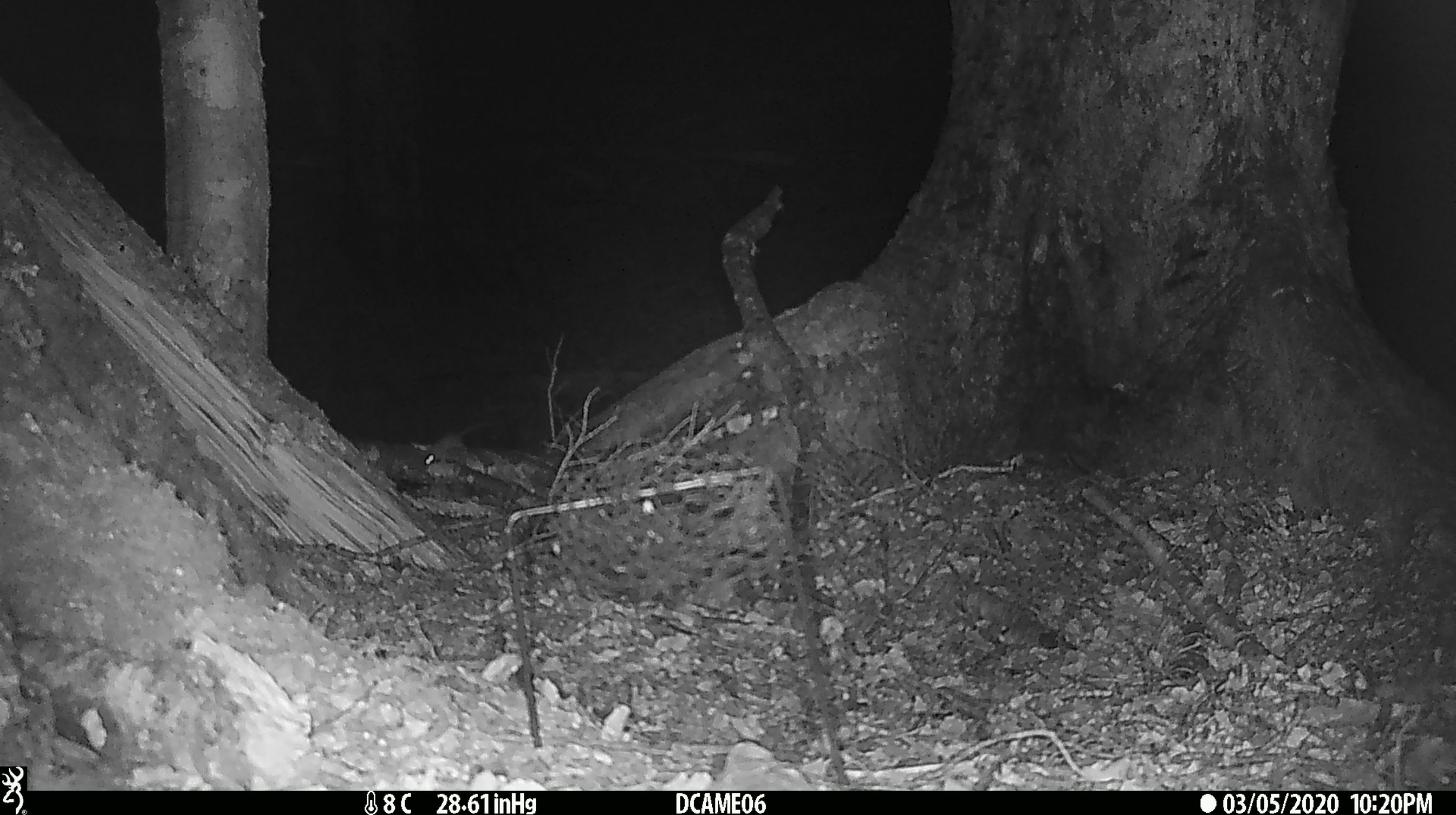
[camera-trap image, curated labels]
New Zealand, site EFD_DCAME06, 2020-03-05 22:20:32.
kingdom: Animalia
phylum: Chordata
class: Mammalia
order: Rodentia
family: Muridae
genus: Mus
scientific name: Mus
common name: mouse